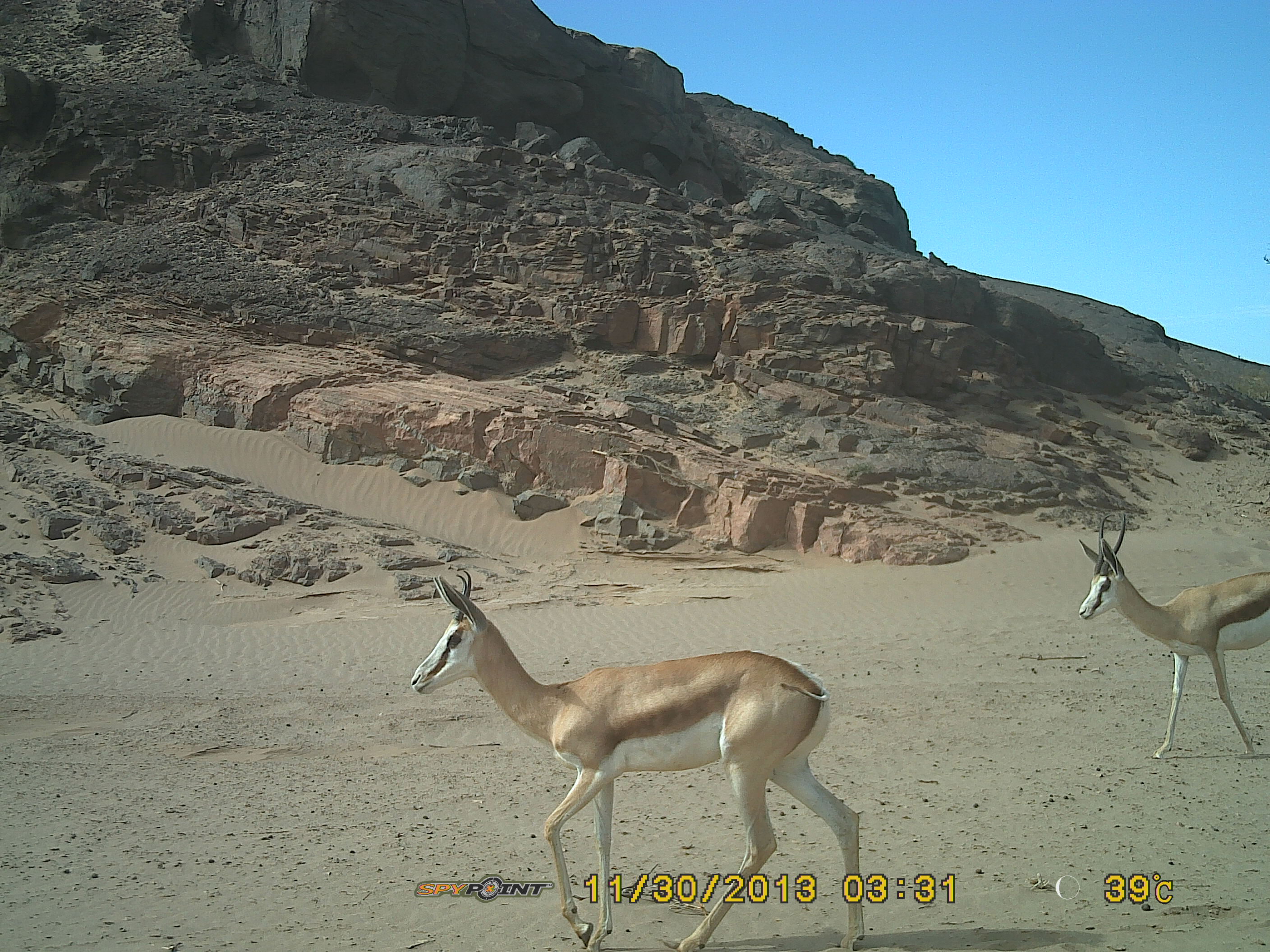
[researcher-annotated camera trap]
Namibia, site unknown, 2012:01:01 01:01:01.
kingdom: Animalia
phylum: Chordata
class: Mammalia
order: Artiodactyla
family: Bovidae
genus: Antidorcas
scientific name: Antidorcas marsupialis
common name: springbok